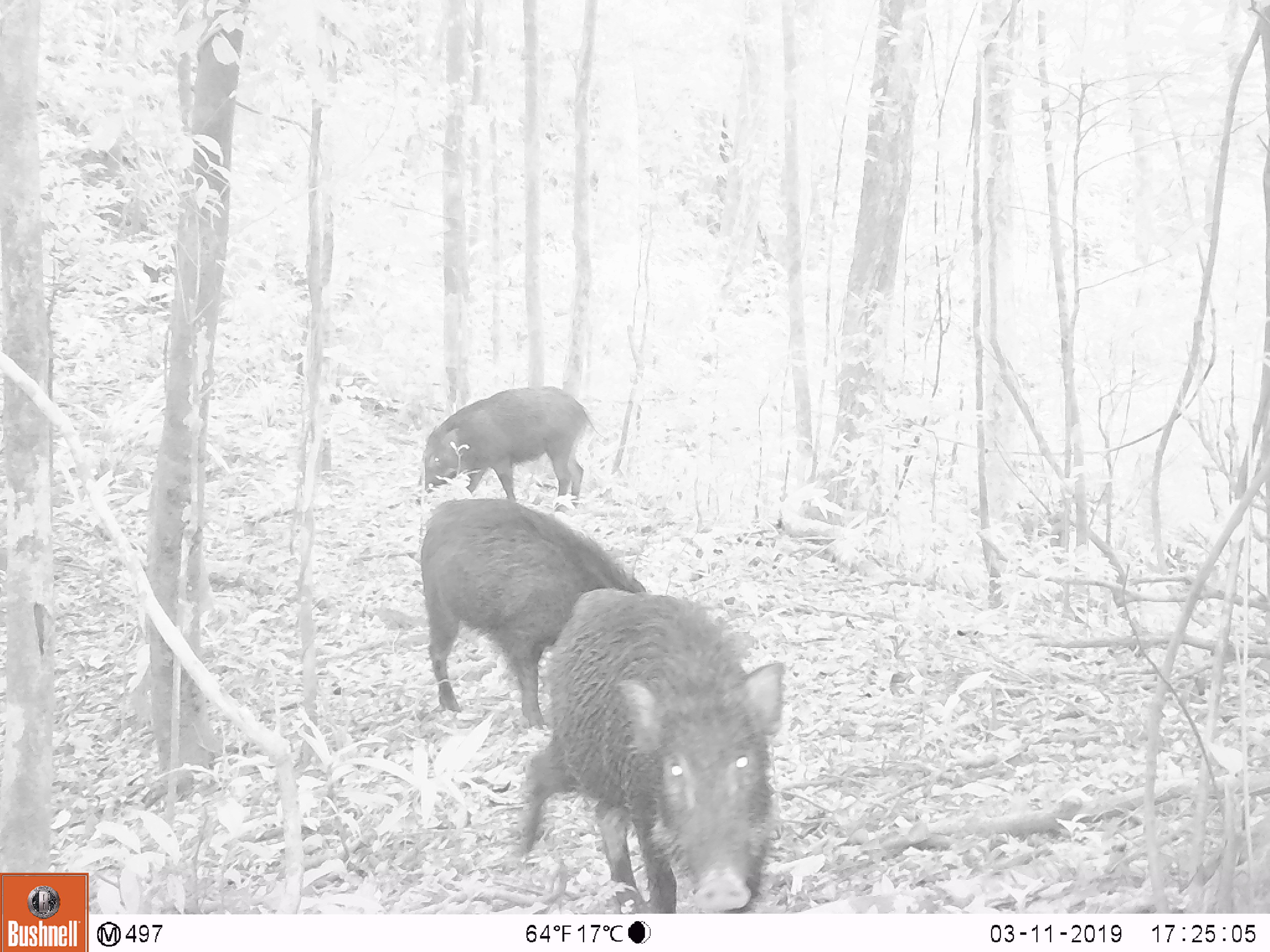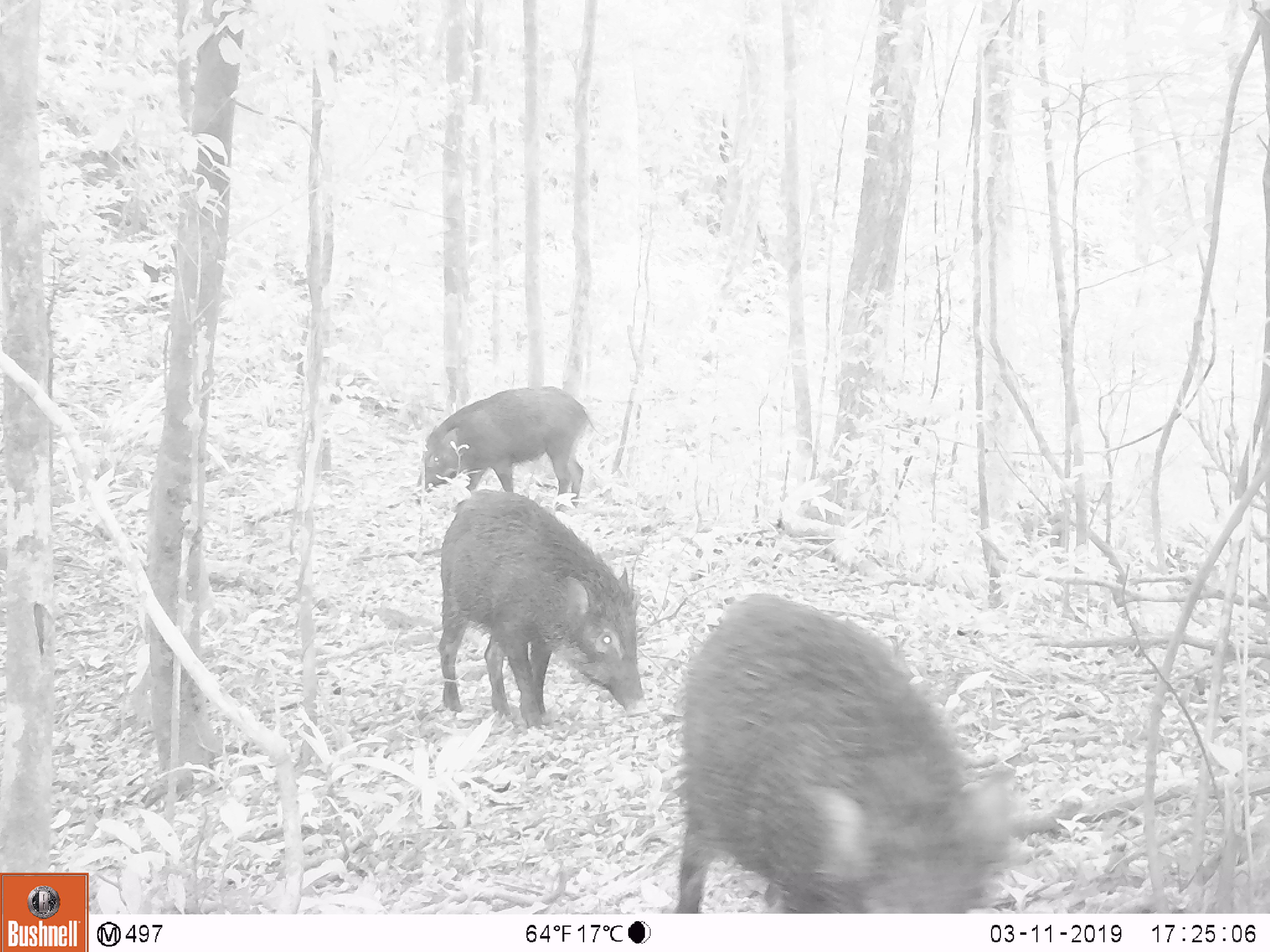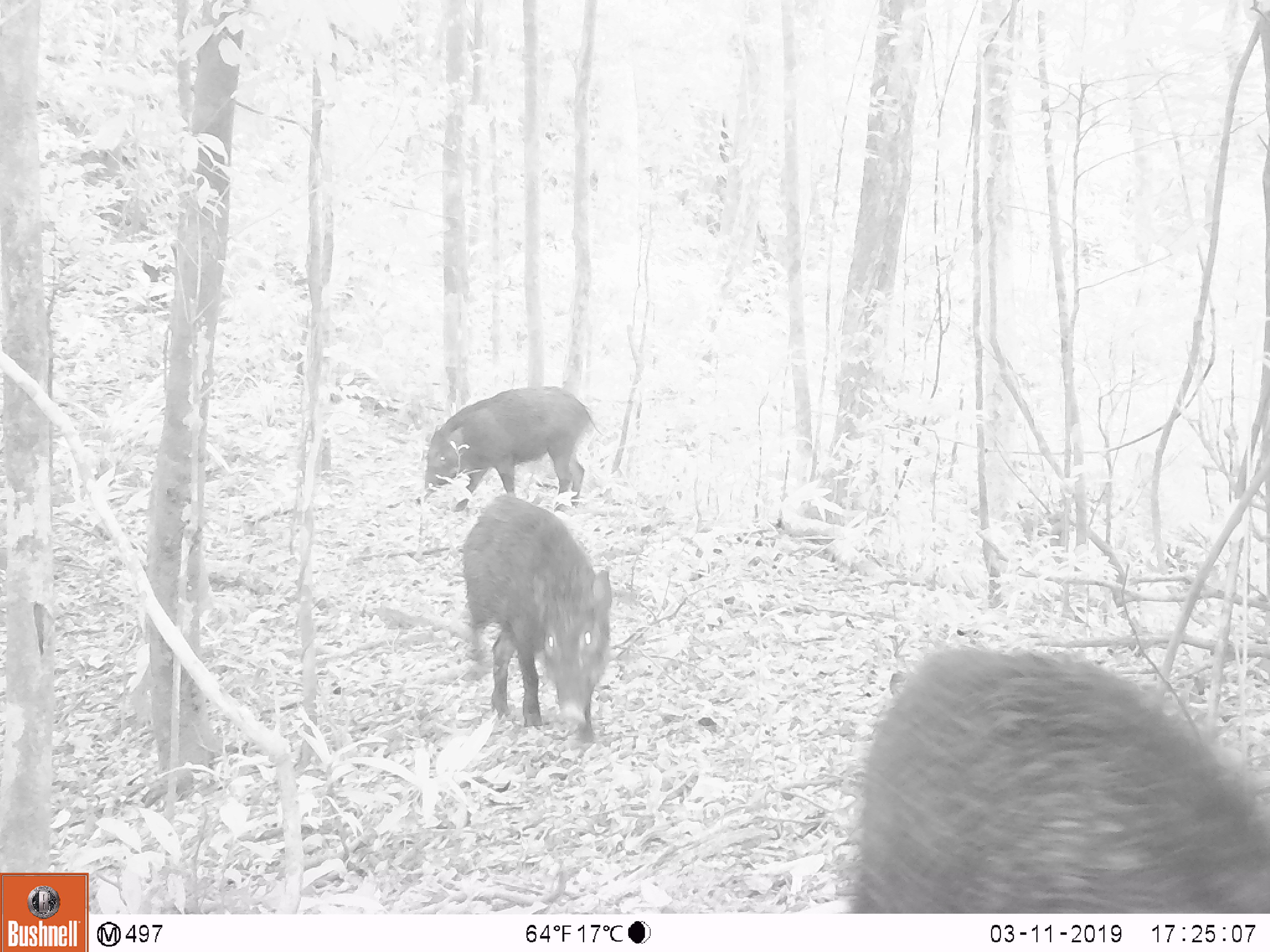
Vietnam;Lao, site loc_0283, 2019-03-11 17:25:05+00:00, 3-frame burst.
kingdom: Animalia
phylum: Chordata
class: Mammalia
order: Artiodactyla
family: Suidae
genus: Sus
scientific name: Sus scrofa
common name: eurasian wild pig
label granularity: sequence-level